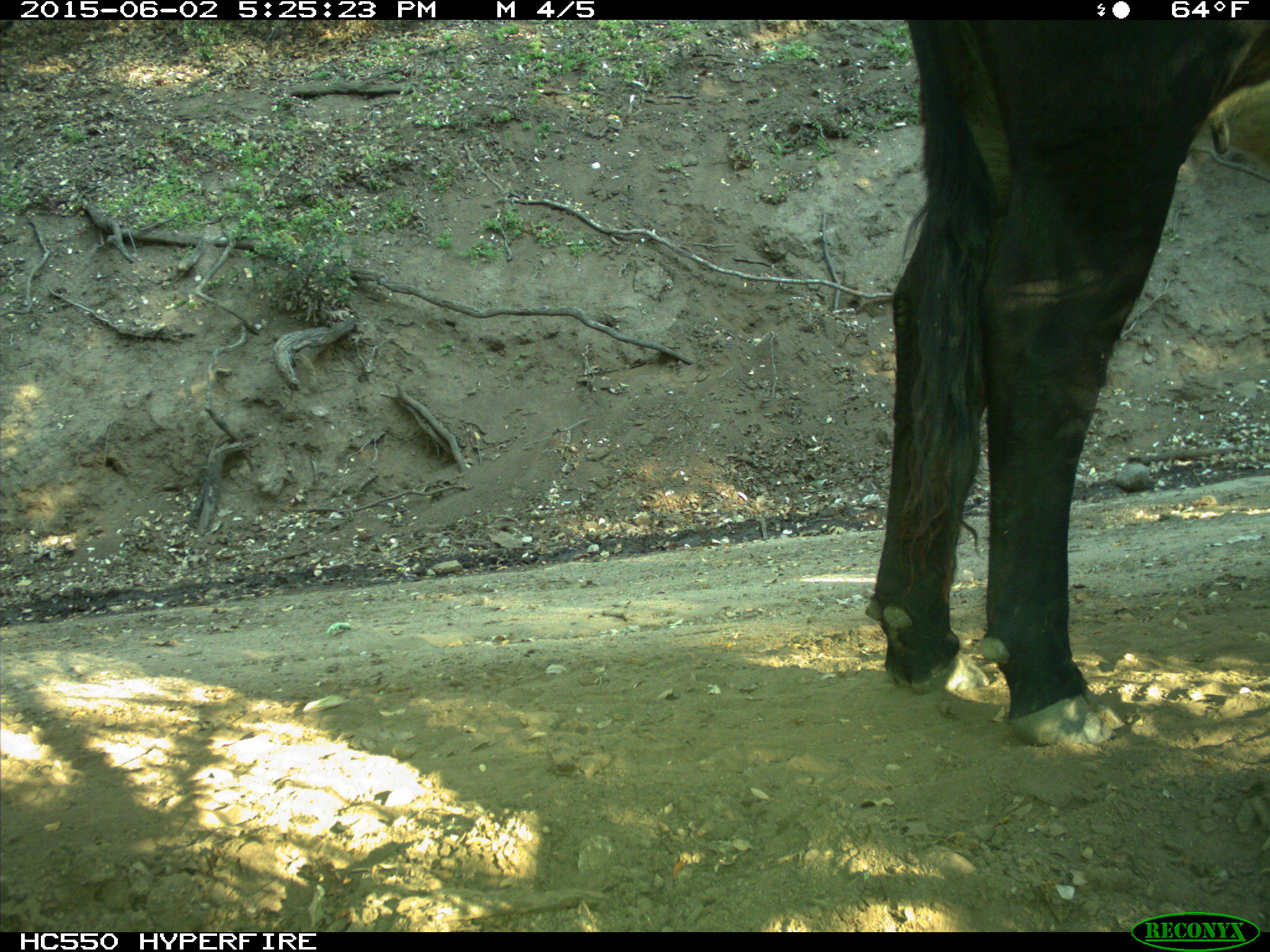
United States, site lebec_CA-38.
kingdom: Animalia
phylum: Chordata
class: Mammalia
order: Artiodactyla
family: Bovidae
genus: Bos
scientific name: Bos taurus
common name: domestic cow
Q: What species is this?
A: Bos taurus (domestic cow).